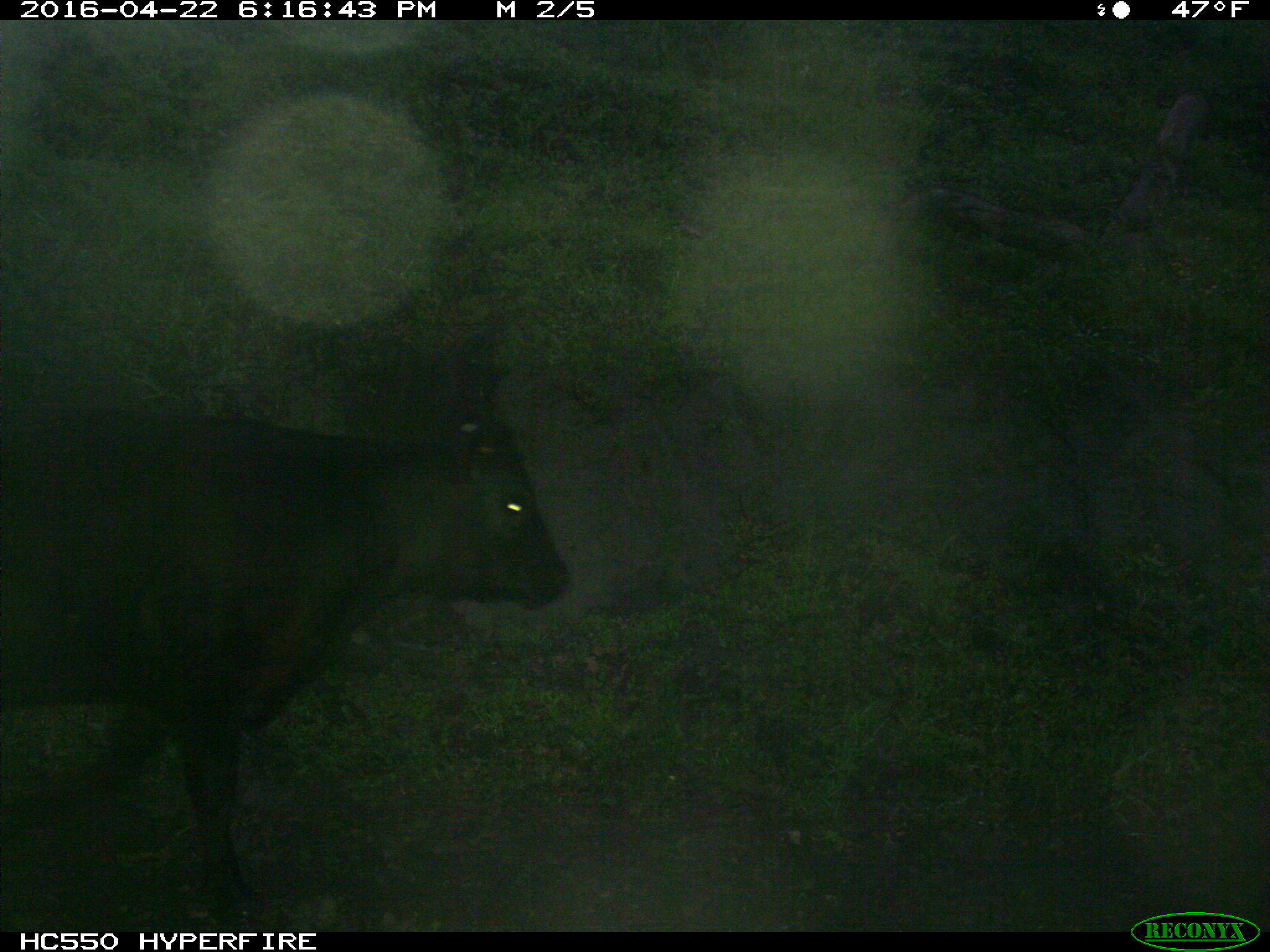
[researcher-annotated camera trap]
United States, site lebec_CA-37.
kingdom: Animalia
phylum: Chordata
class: Mammalia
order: Artiodactyla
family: Bovidae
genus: Bos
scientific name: Bos taurus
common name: domestic cow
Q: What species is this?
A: Bos taurus (domestic cow).